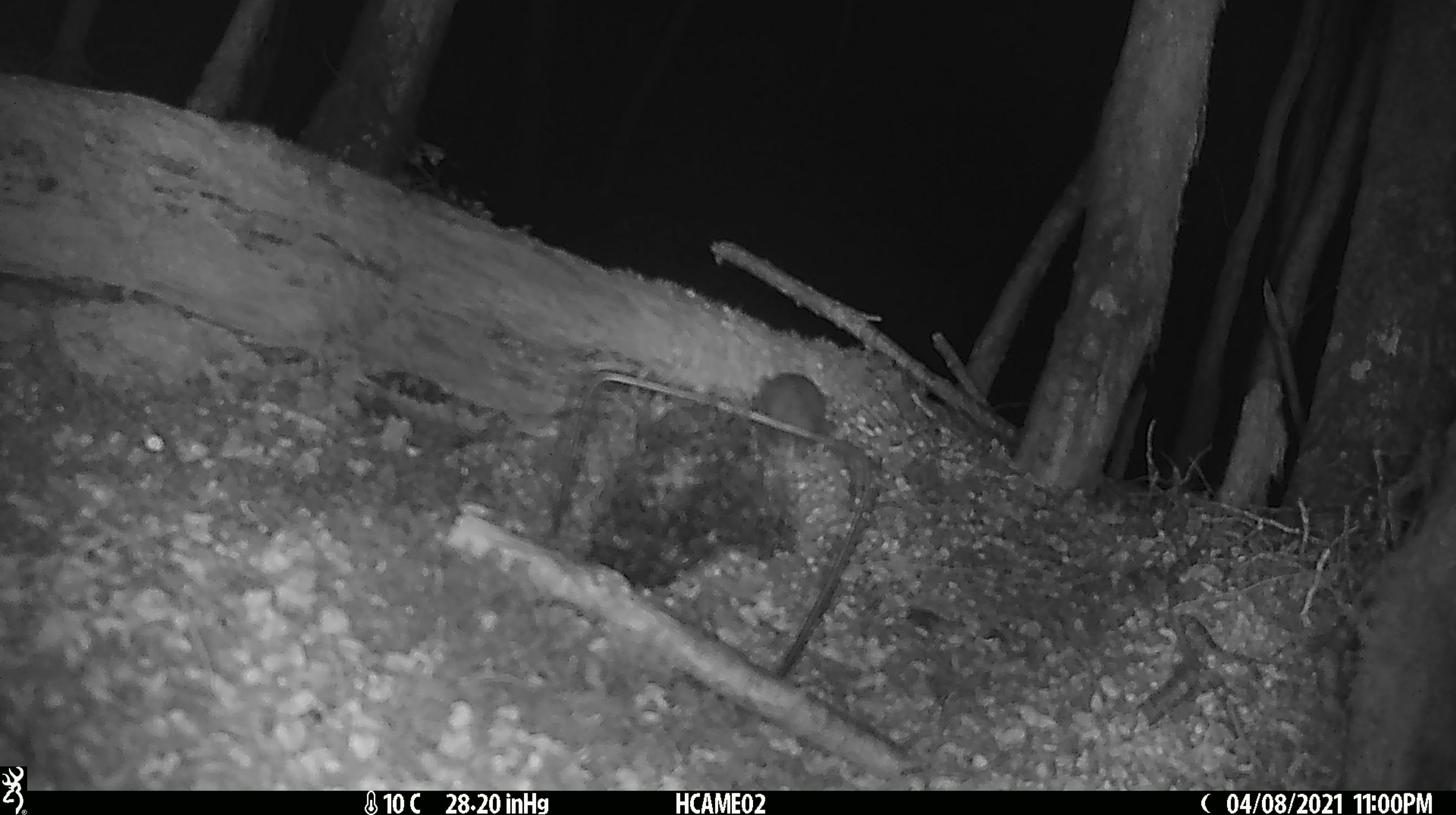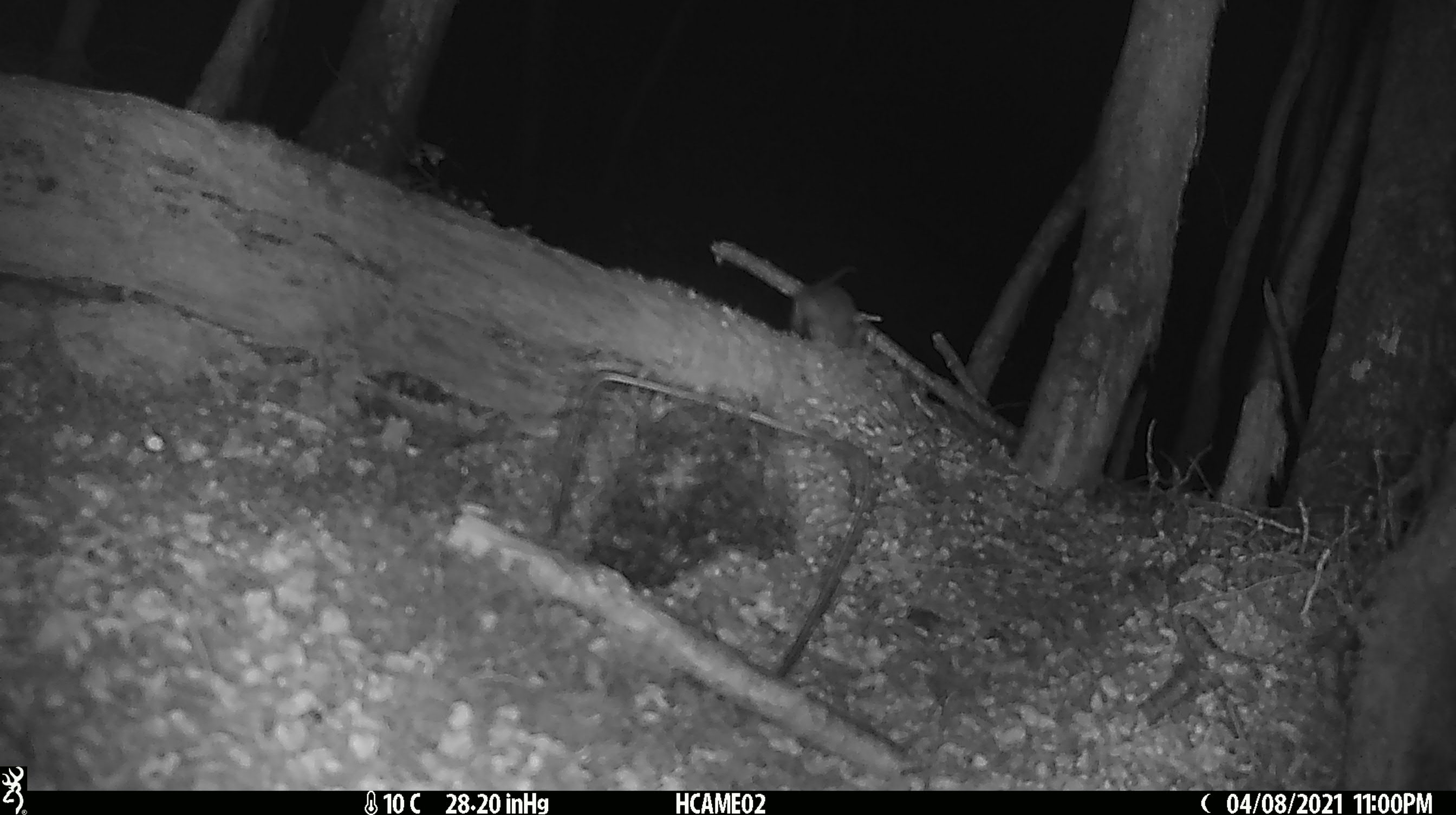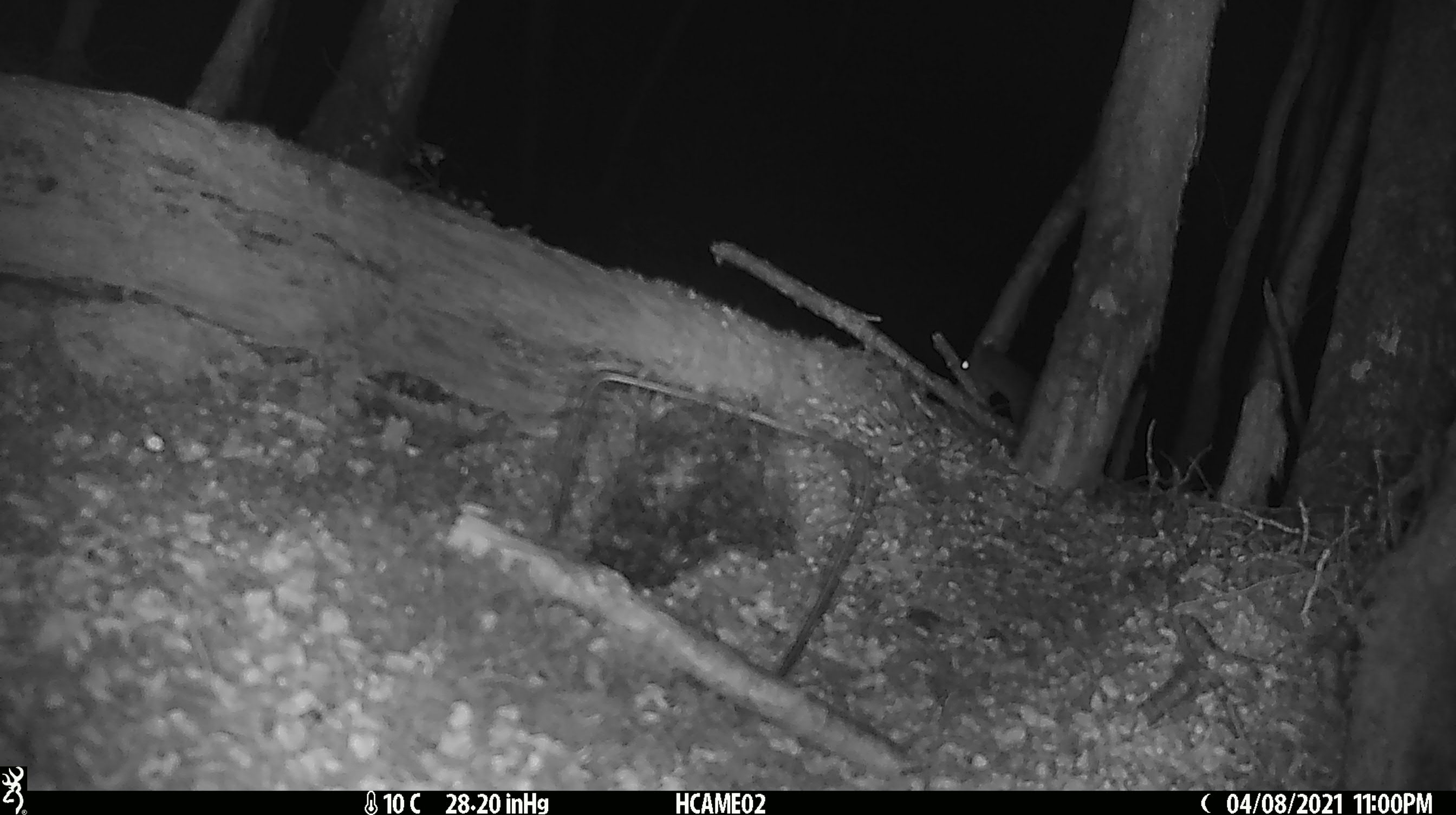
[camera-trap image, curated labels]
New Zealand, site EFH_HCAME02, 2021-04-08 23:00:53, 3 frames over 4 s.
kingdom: Animalia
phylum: Chordata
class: Mammalia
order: Rodentia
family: Muridae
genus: Mus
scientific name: Mus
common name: mouse